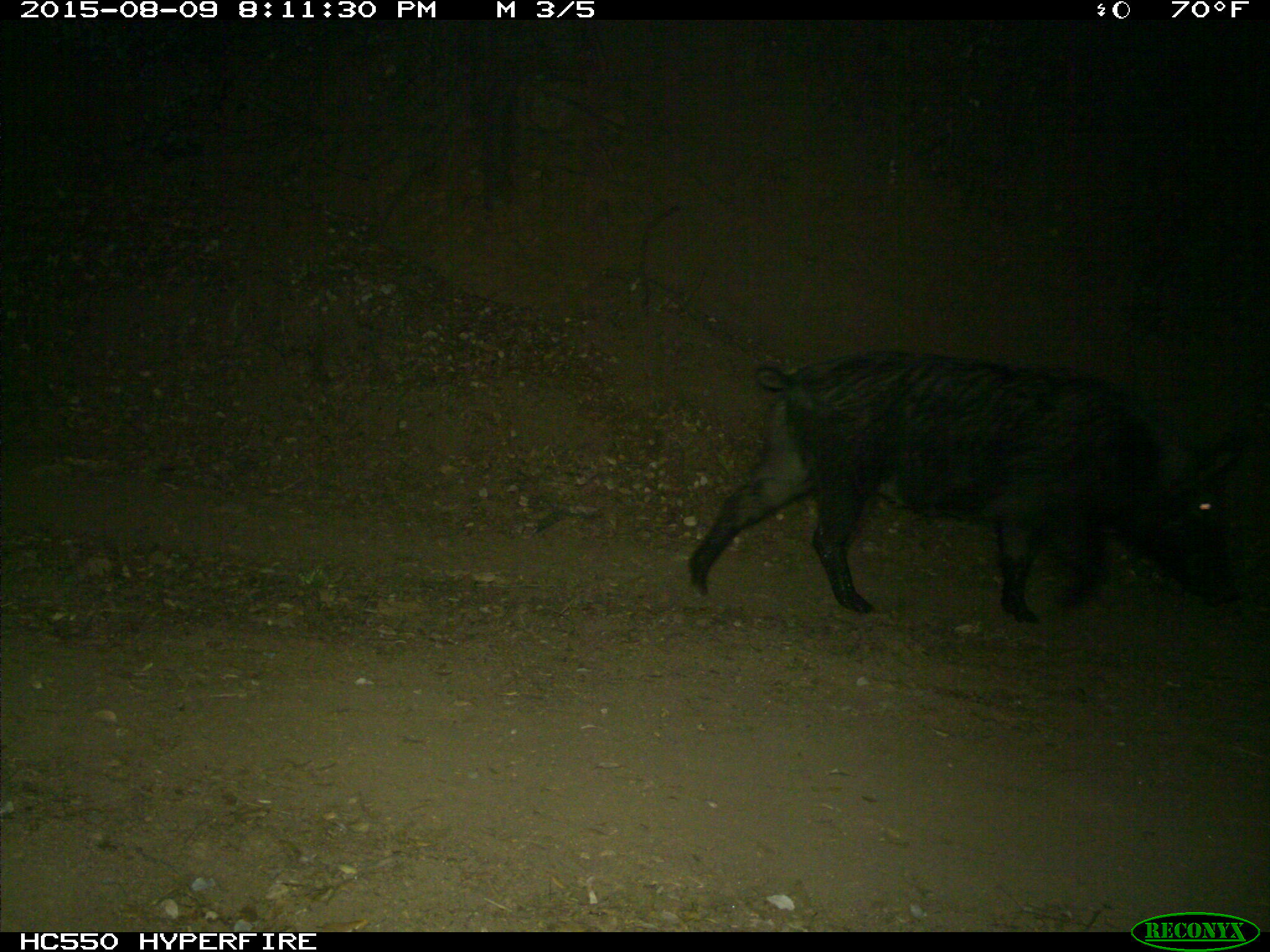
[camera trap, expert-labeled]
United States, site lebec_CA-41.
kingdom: Animalia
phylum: Chordata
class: Mammalia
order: Artiodactyla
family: Suidae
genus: Sus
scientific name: Sus scrofa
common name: wild boar